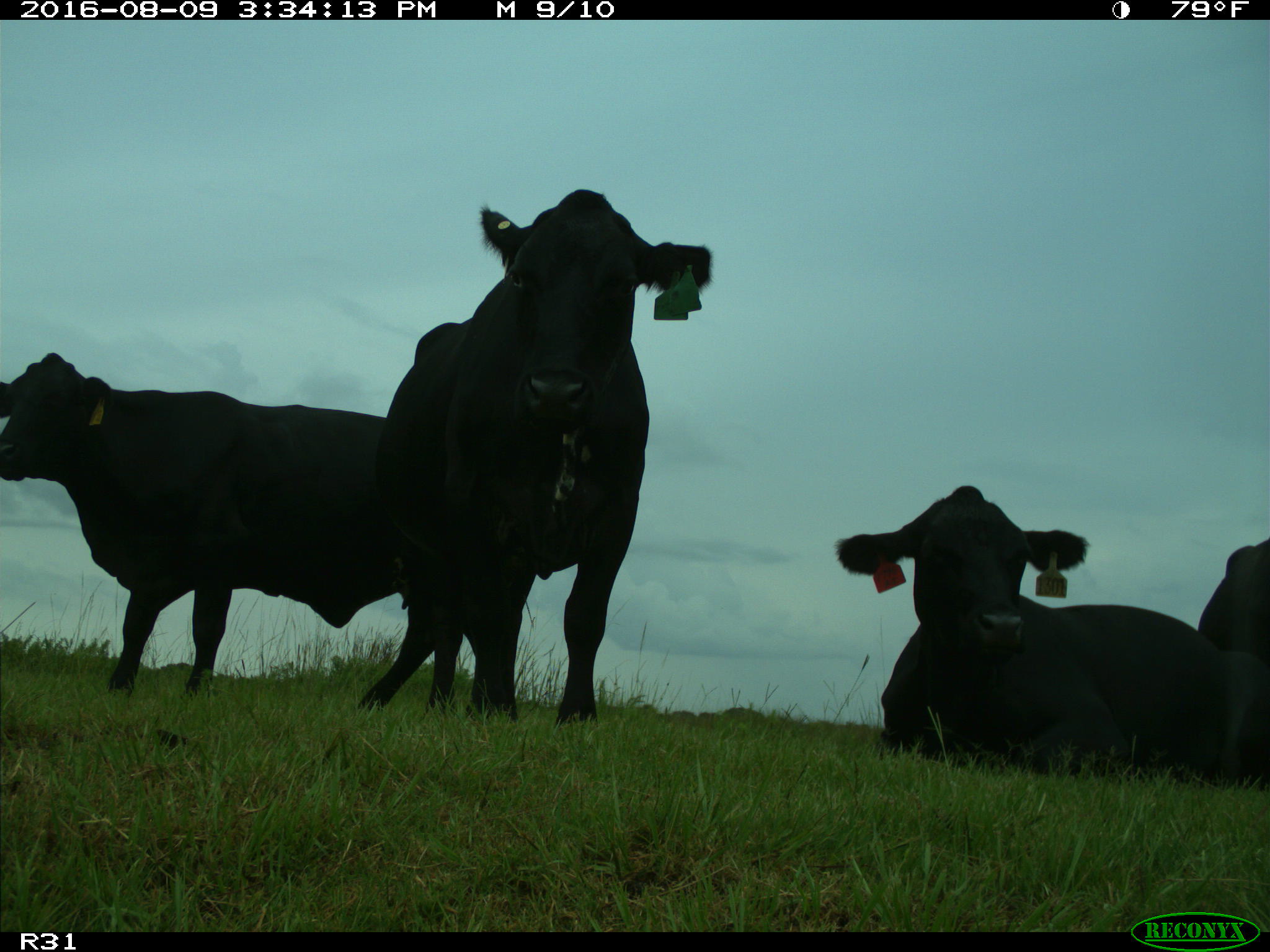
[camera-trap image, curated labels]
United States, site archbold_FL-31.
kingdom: Animalia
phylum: Chordata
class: Mammalia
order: Artiodactyla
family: Bovidae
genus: Bos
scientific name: Bos taurus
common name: domestic cow